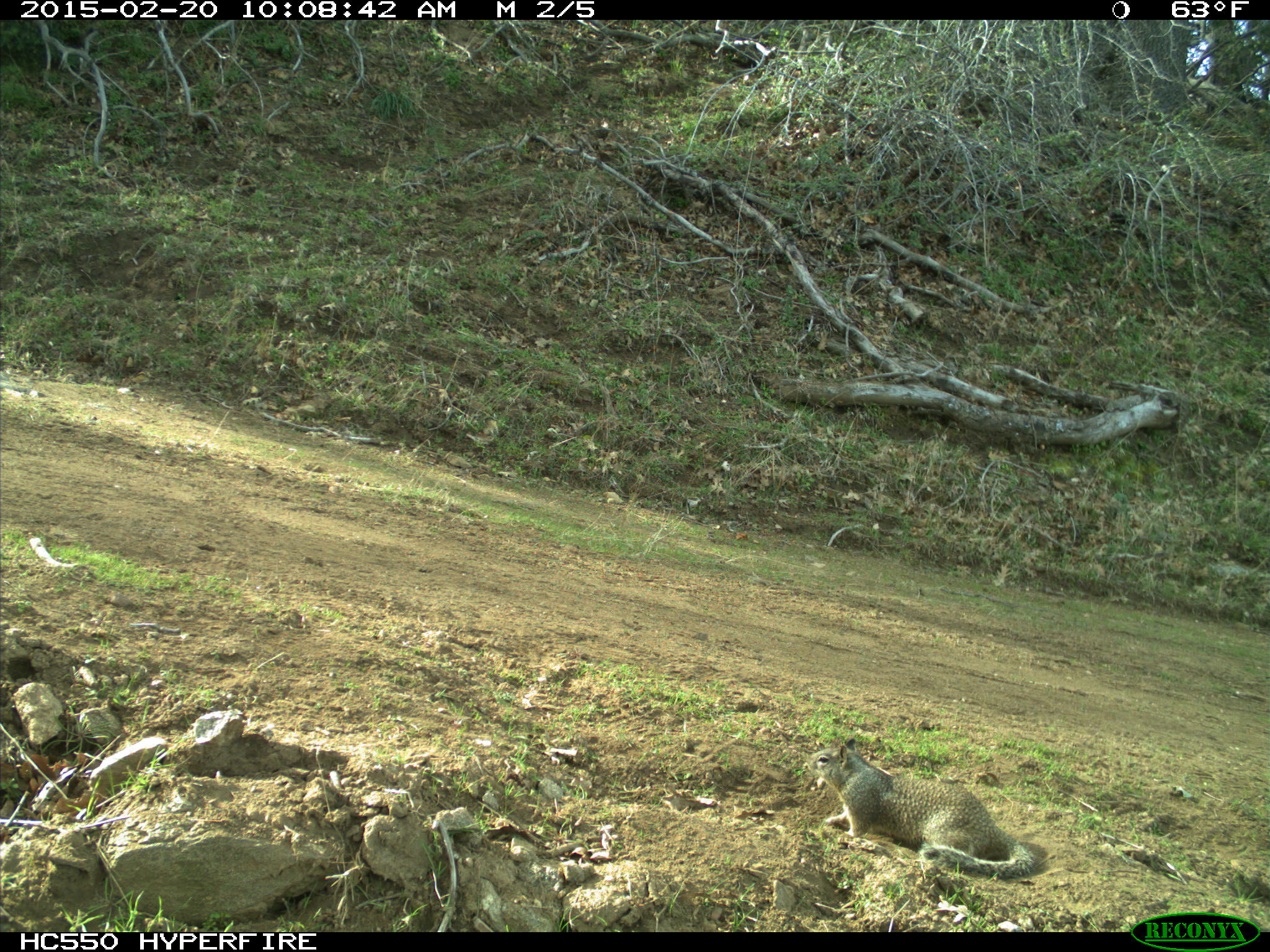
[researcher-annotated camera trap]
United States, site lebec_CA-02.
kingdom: Animalia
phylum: Chordata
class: Mammalia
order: Rodentia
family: Sciuridae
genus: Otospermophilus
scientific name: Otospermophilus beecheyi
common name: california ground squirrel